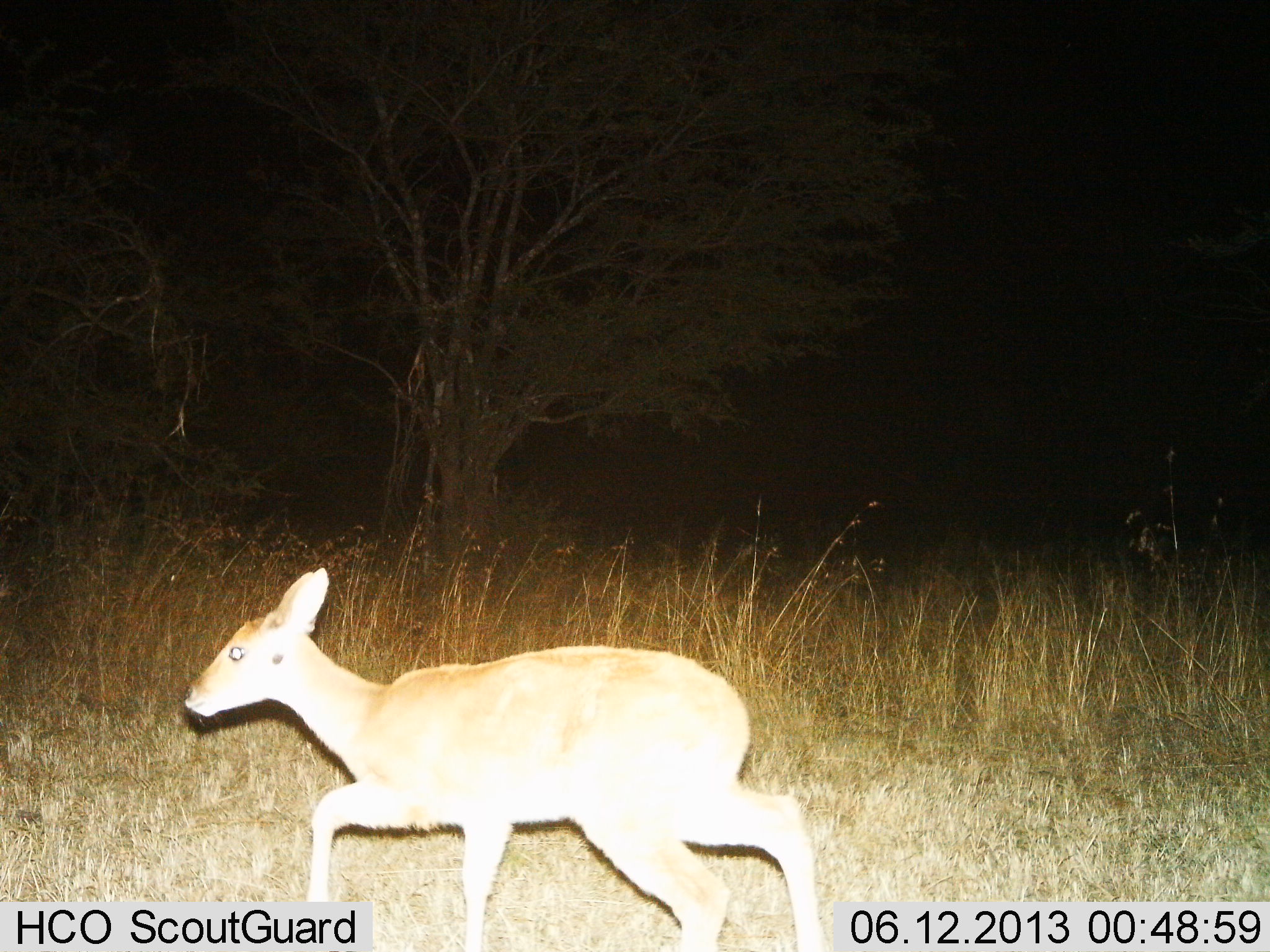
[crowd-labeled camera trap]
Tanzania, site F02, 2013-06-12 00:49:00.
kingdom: Animalia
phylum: Chordata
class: Mammalia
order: Artiodactyla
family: Bovidae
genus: Redunca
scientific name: Redunca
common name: reedbuck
Reedbuck (Redunca), count 1. Behavior (volunteer vote fractions): standing 0%, resting 0%, moving 100%, interacting 0%. Young present (vote fraction): 10%. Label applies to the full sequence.